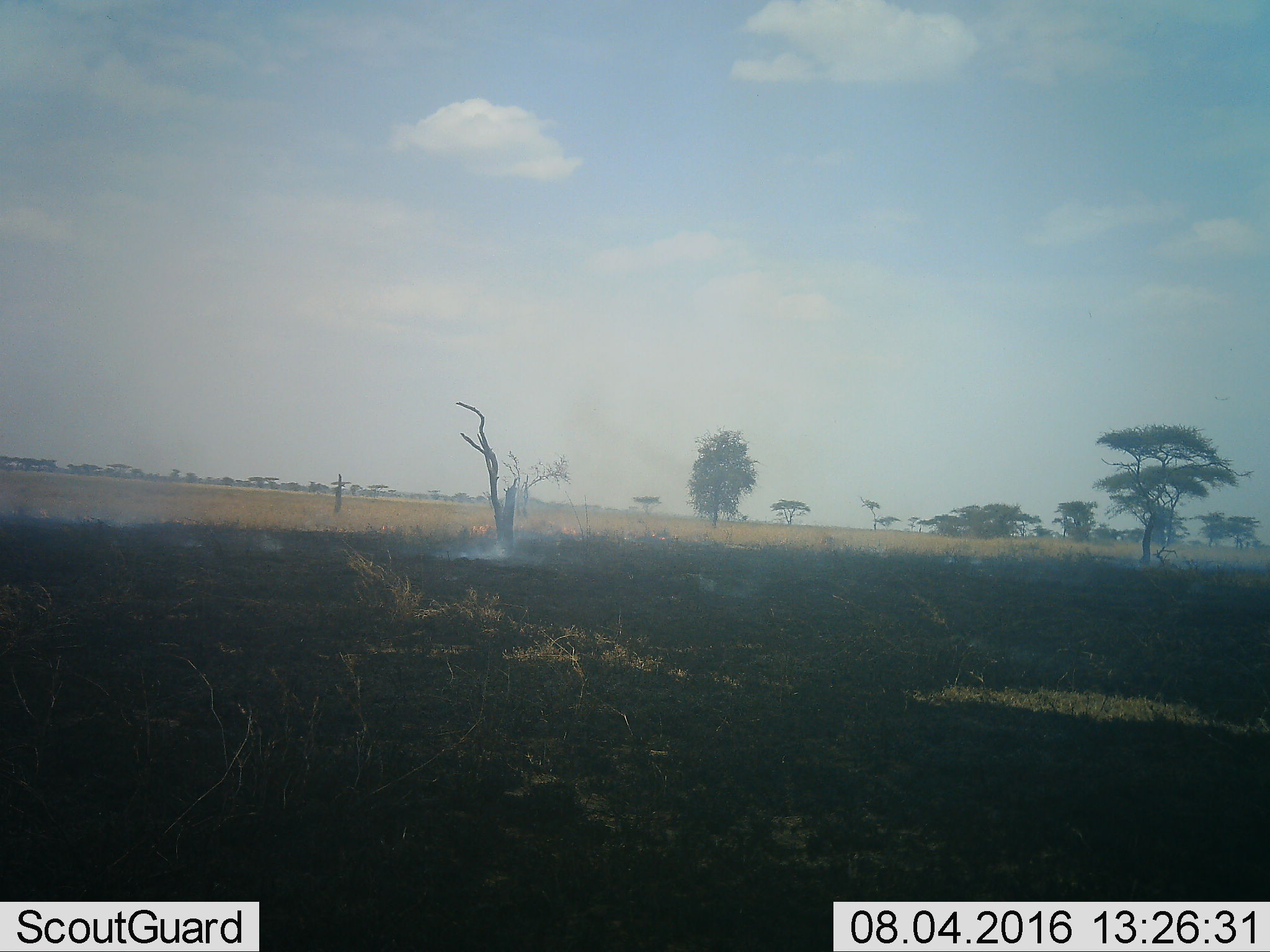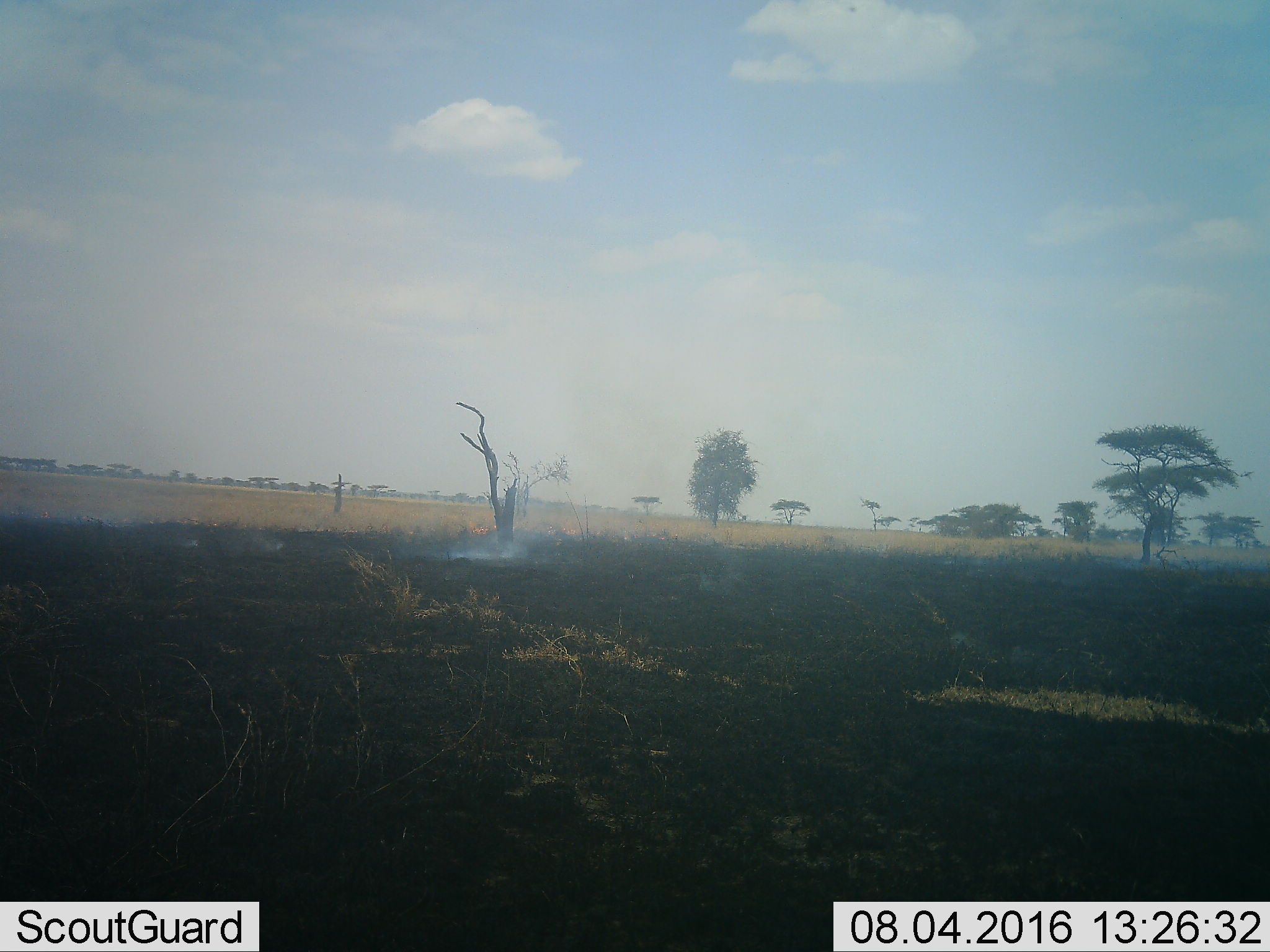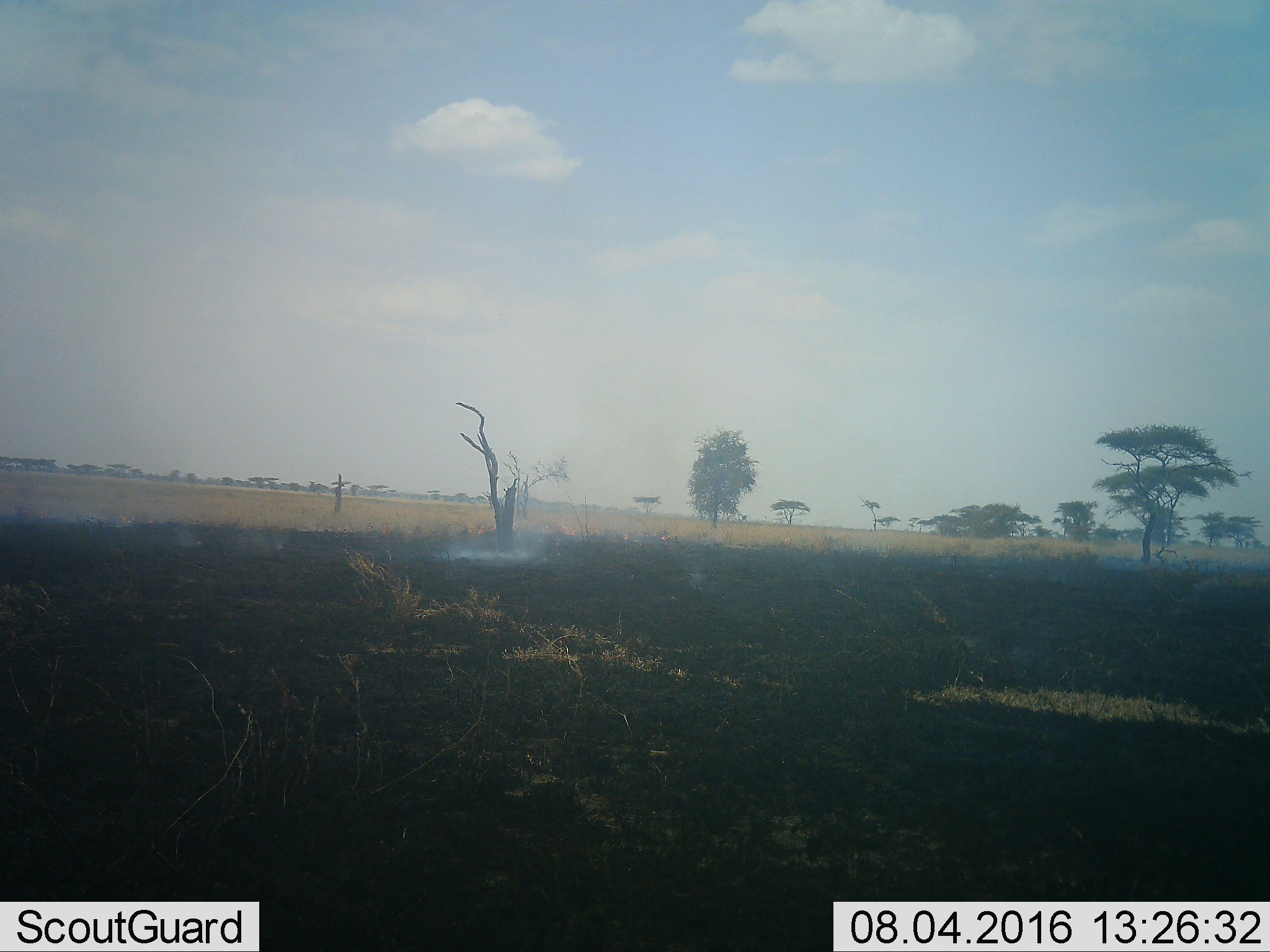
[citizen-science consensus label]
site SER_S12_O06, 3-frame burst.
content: unidentified animal